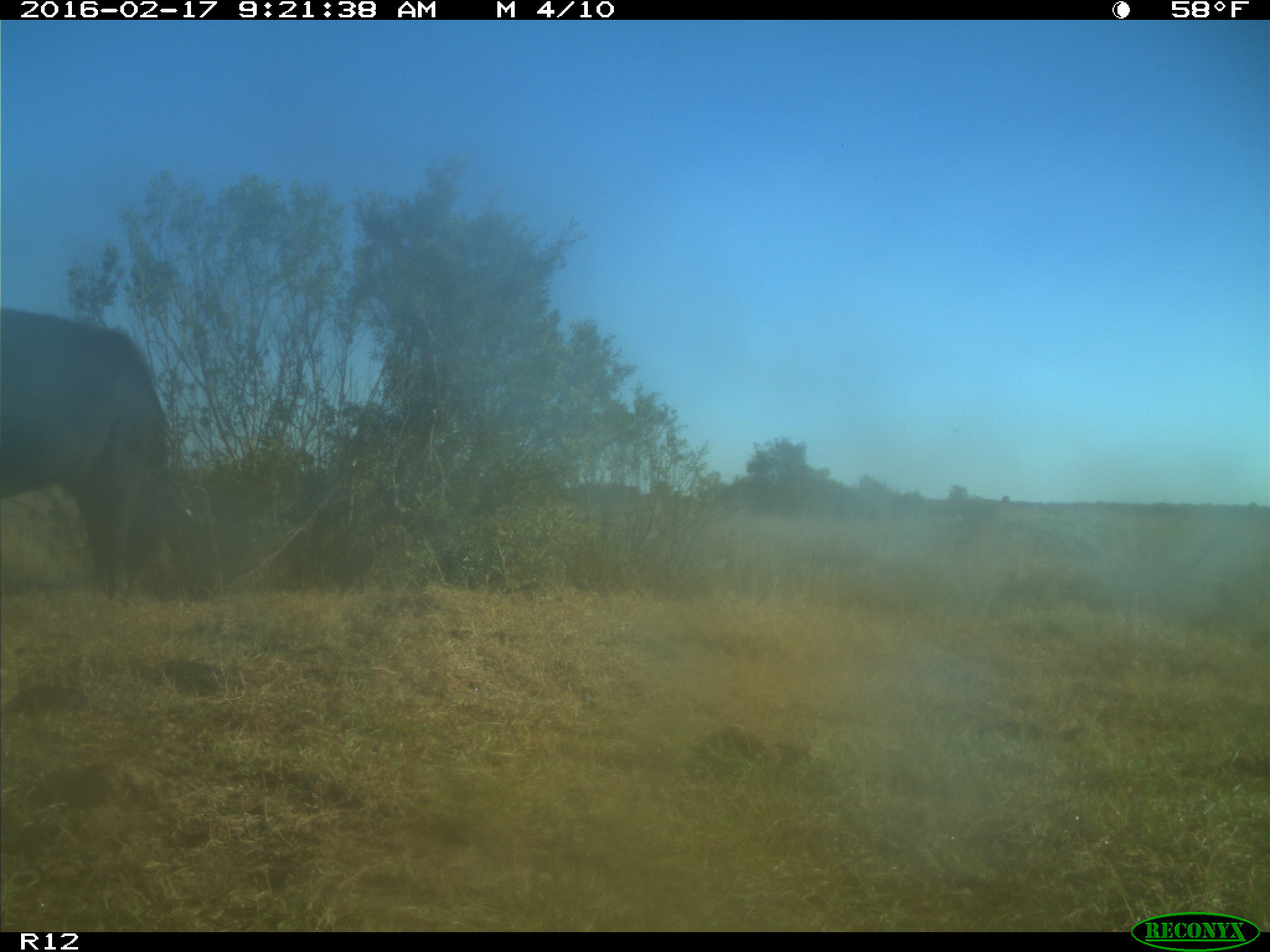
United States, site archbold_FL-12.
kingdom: Animalia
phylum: Chordata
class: Mammalia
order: Artiodactyla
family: Bovidae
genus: Bos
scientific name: Bos taurus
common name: domestic cow